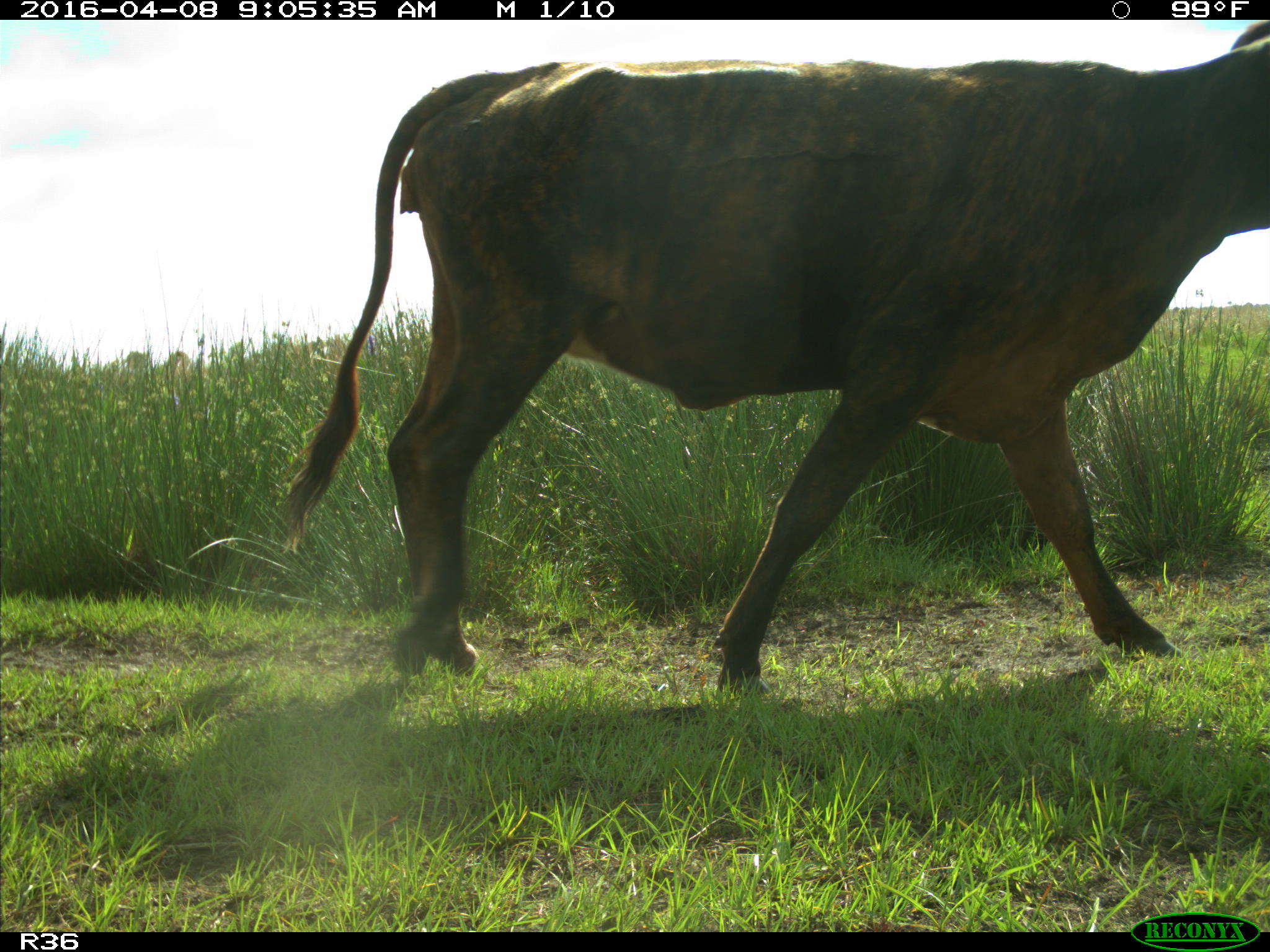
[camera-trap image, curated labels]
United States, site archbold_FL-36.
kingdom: Animalia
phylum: Chordata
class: Mammalia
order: Artiodactyla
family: Bovidae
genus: Bos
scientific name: Bos taurus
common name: domestic cow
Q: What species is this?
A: Bos taurus (domestic cow).